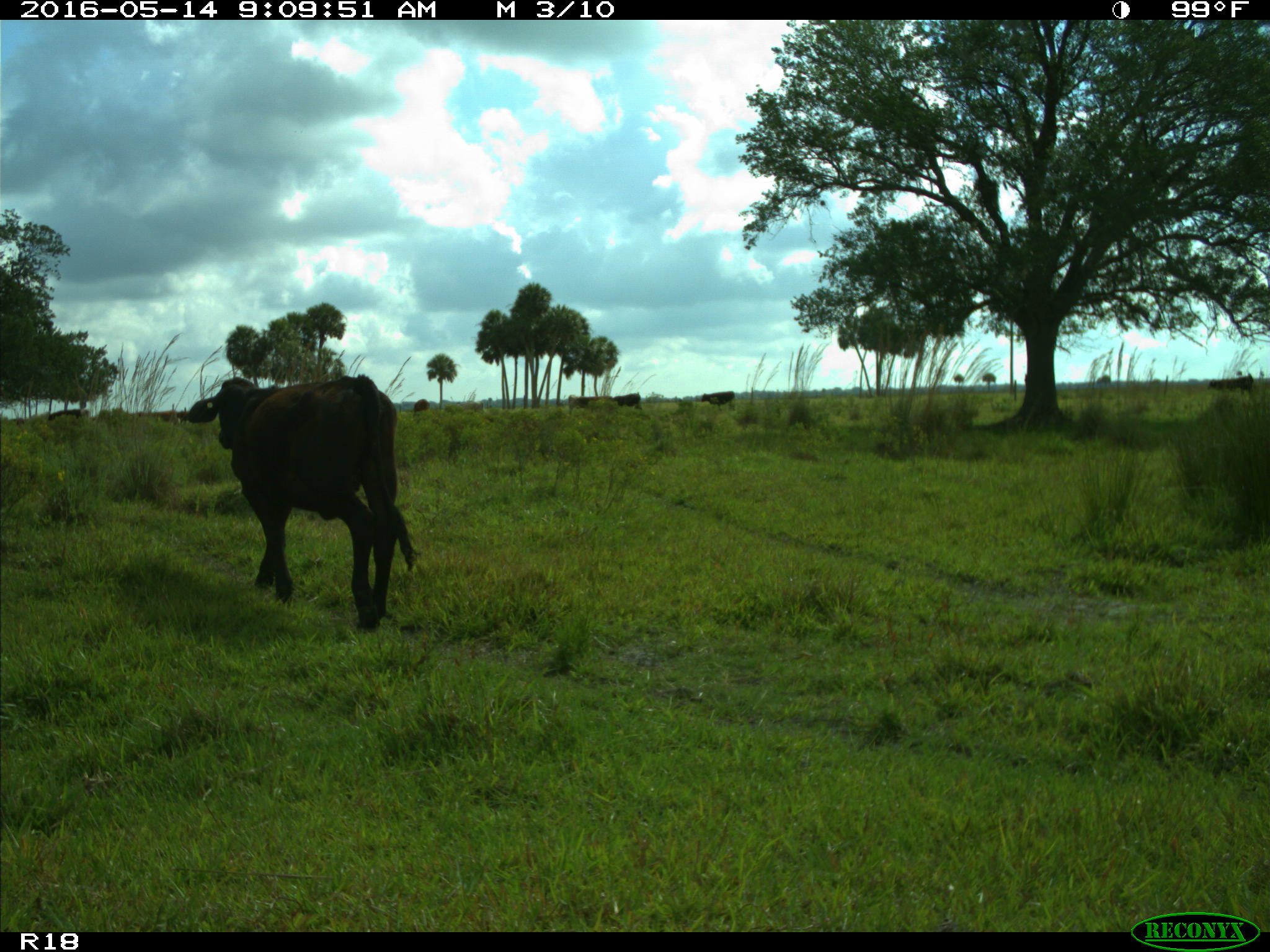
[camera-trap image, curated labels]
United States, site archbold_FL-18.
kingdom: Animalia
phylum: Chordata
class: Mammalia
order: Artiodactyla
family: Bovidae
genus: Bos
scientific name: Bos taurus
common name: domestic cow